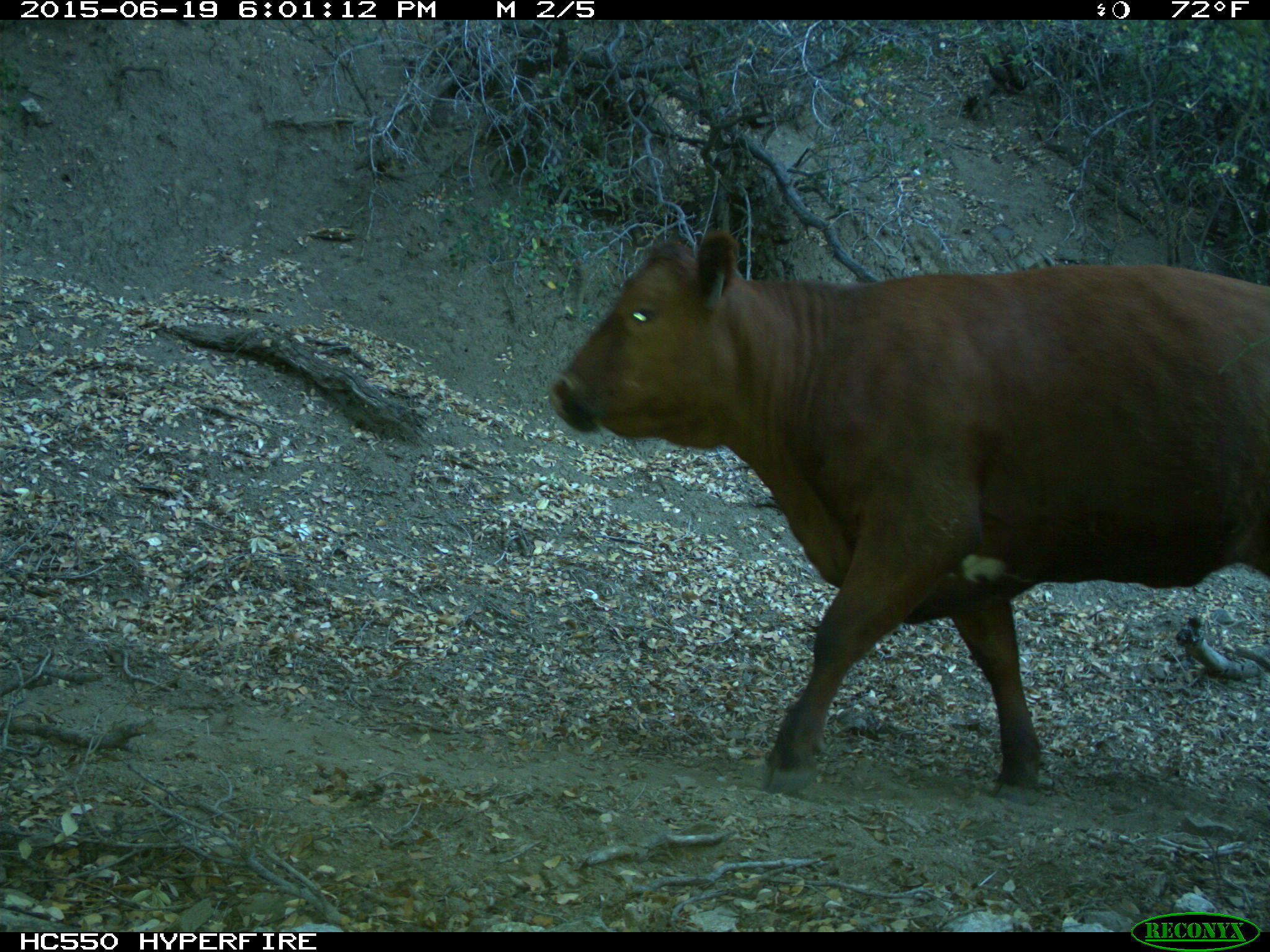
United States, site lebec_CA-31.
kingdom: Animalia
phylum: Chordata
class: Mammalia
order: Artiodactyla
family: Bovidae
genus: Bos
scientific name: Bos taurus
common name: domestic cow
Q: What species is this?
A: Bos taurus (domestic cow).